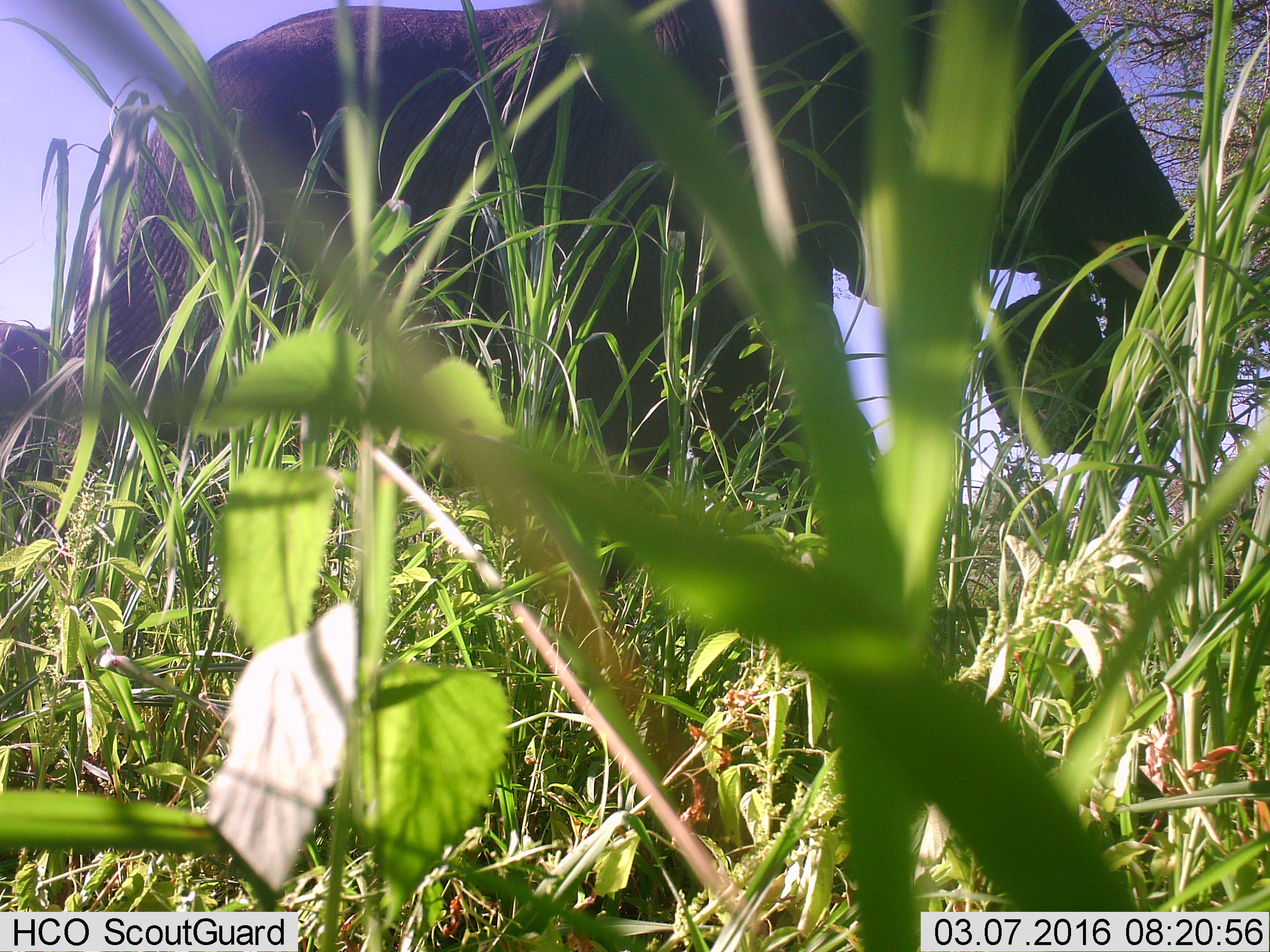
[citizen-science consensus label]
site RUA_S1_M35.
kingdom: Animalia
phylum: Chordata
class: Mammalia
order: Proboscidea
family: Elephantidae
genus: Loxodonta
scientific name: Loxodonta africana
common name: african bush elephant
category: elephant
Elephant (african bush elephant) (Loxodonta africana), count 2. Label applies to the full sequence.